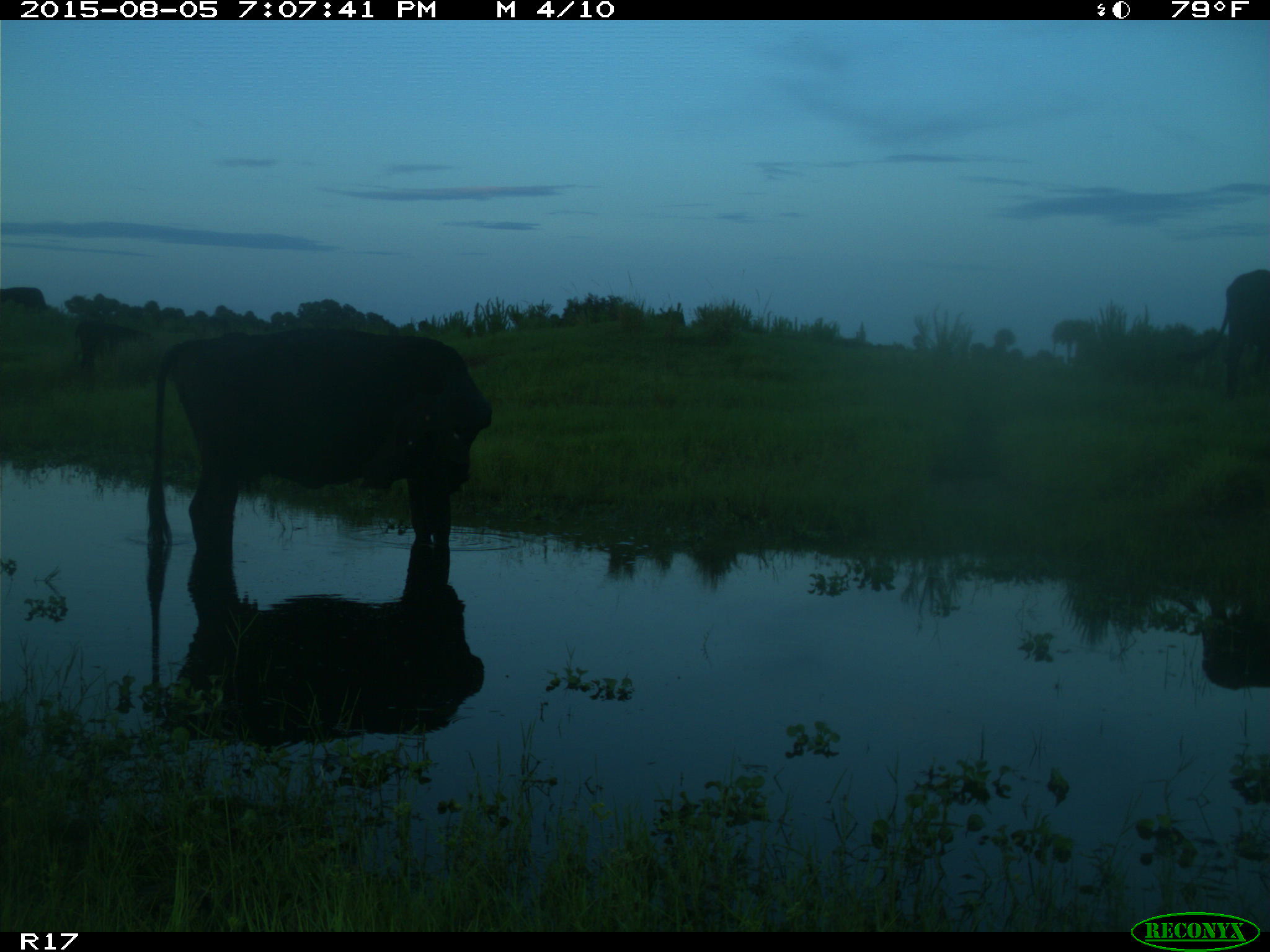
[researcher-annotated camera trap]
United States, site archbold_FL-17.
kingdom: Animalia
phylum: Chordata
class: Mammalia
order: Artiodactyla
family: Bovidae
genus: Bos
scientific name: Bos taurus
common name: domestic cow